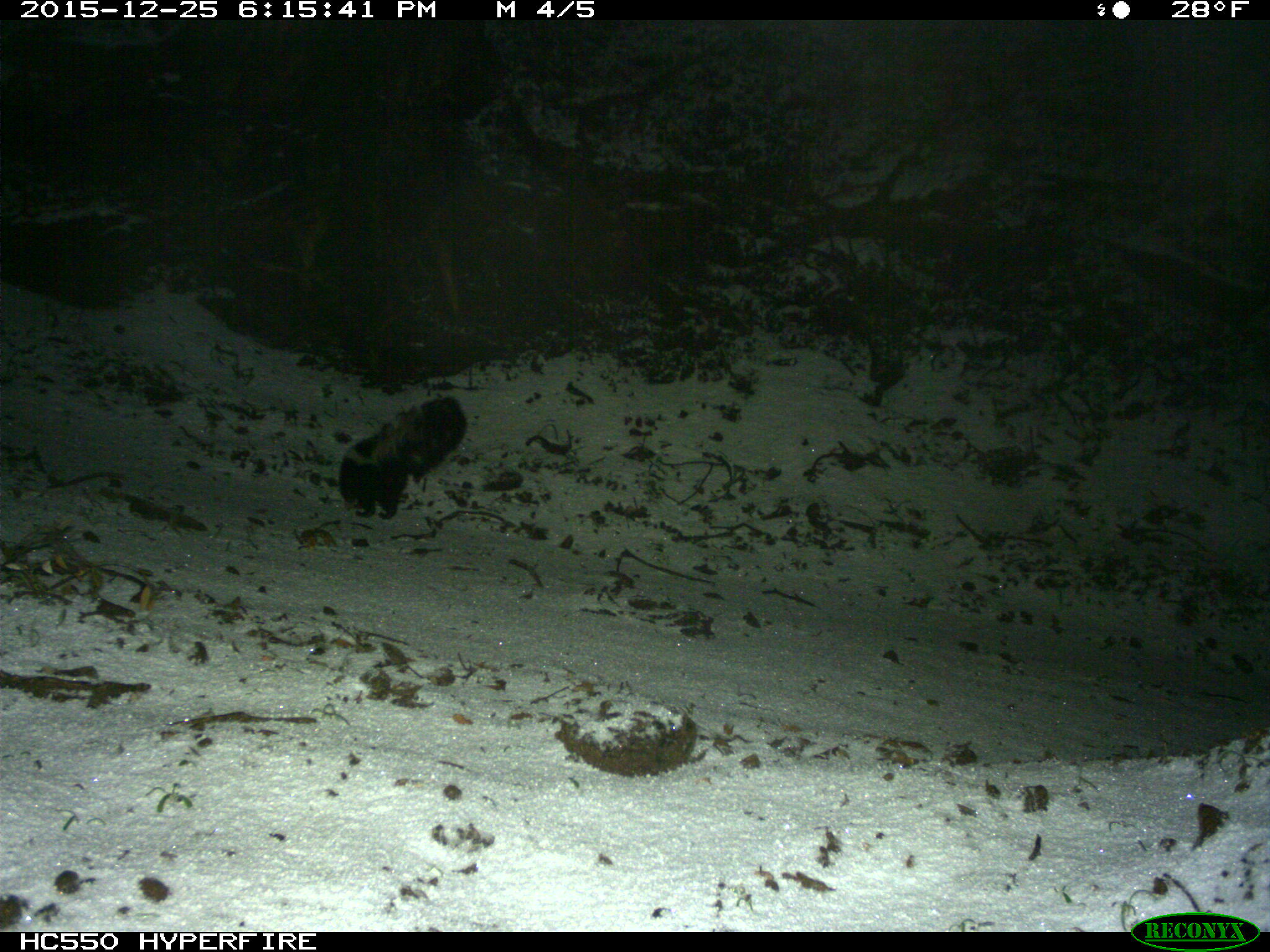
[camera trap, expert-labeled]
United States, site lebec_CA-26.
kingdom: Animalia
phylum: Chordata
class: Mammalia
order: Carnivora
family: Mephitidae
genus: Mephitis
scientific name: Mephitis mephitis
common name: striped skunk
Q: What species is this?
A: Mephitis mephitis (striped skunk).